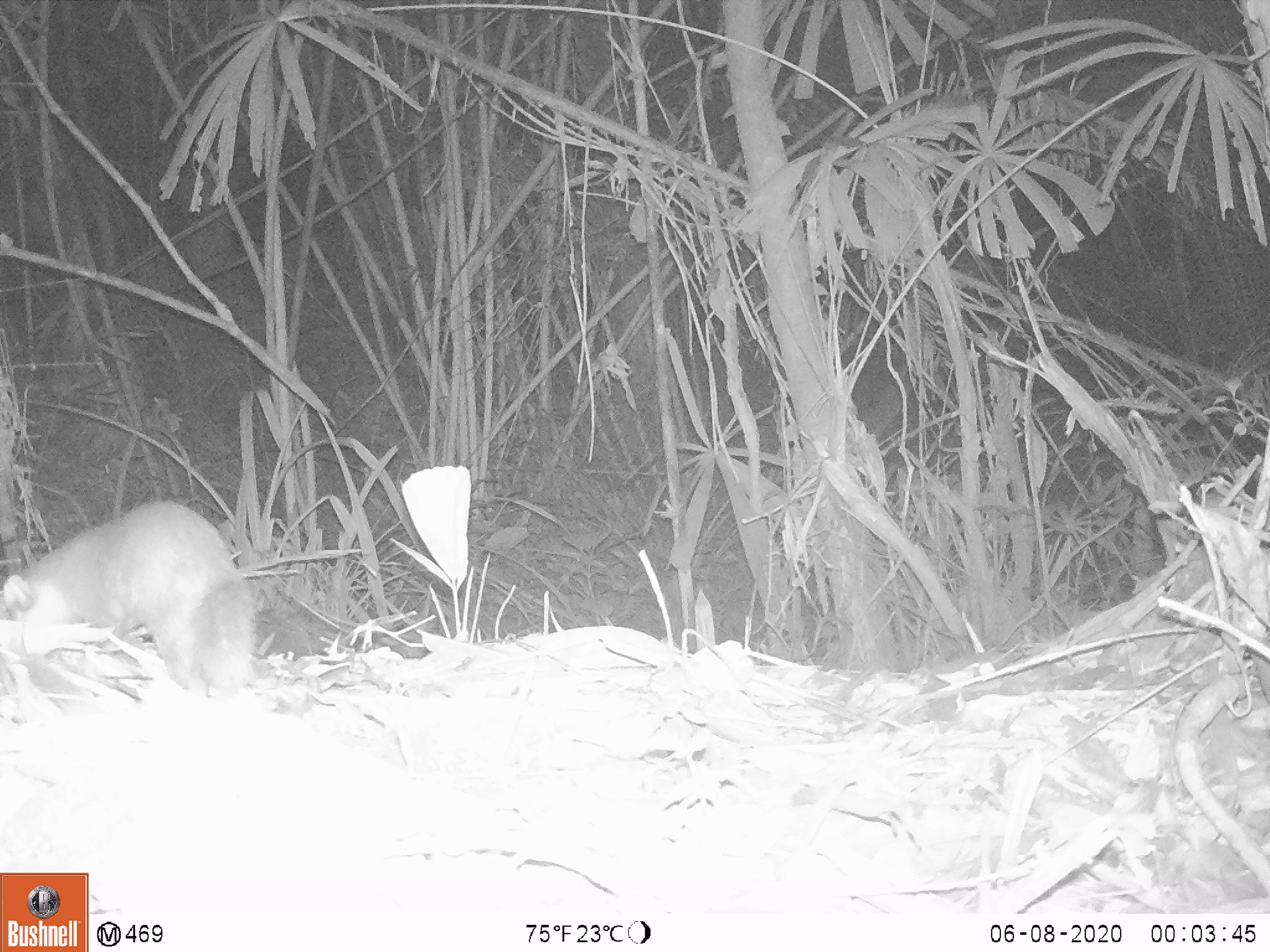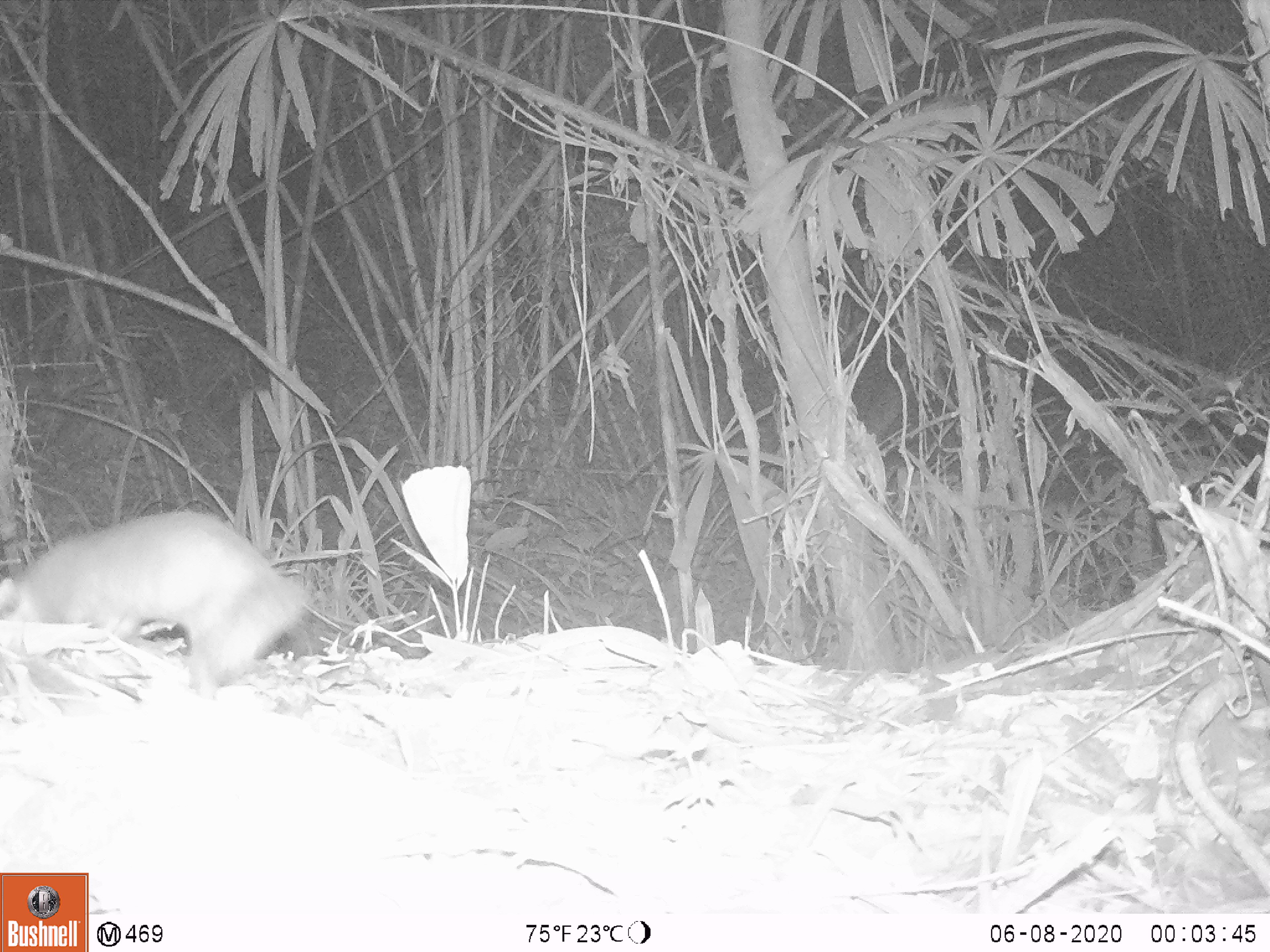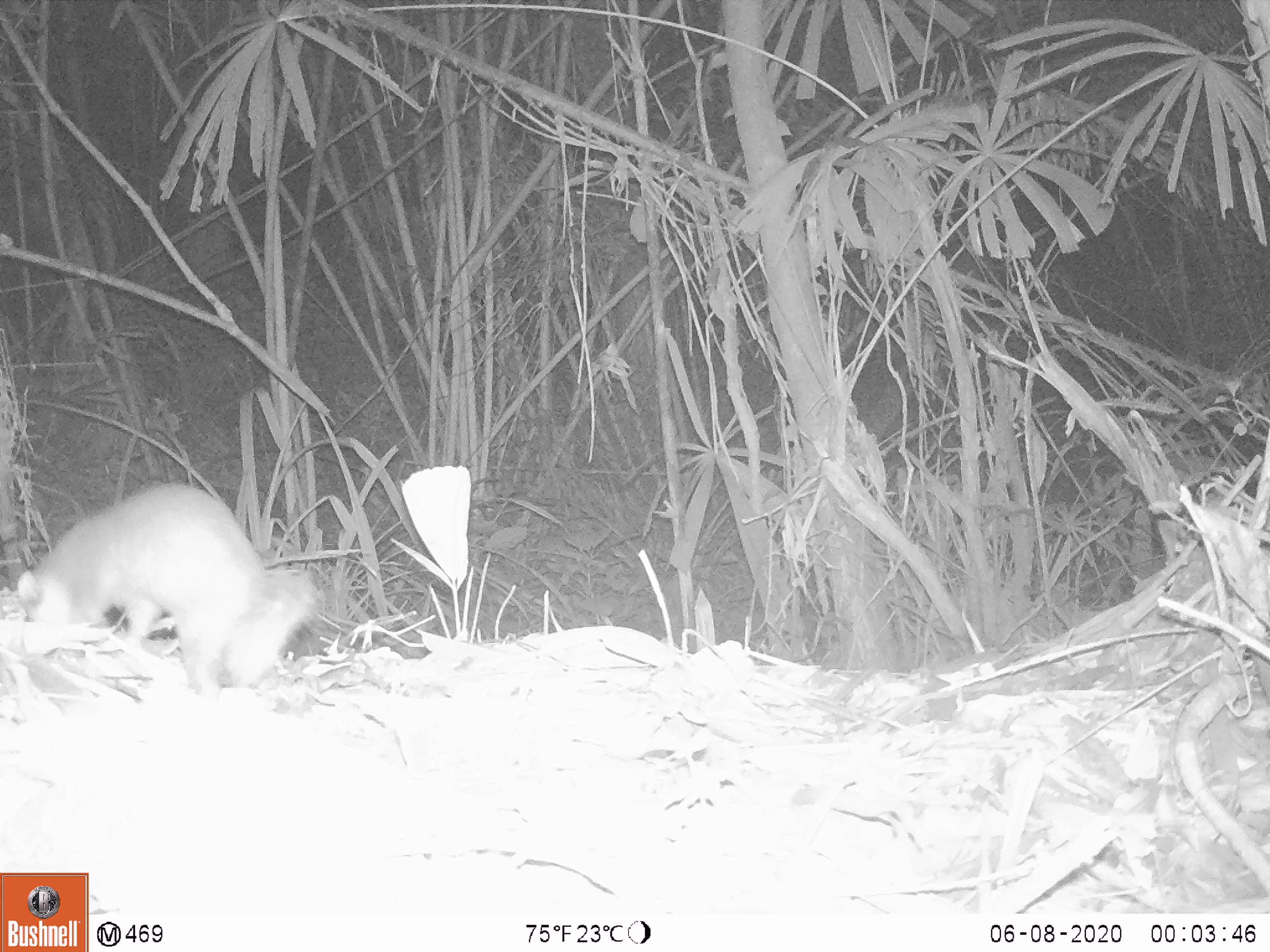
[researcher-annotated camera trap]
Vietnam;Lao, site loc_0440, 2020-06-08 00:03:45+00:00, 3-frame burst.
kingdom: Animalia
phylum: Chordata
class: Mammalia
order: Carnivora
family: Mustelidae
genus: Melogale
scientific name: Melogale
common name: ferret badger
Ferret badger (Melogale). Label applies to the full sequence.